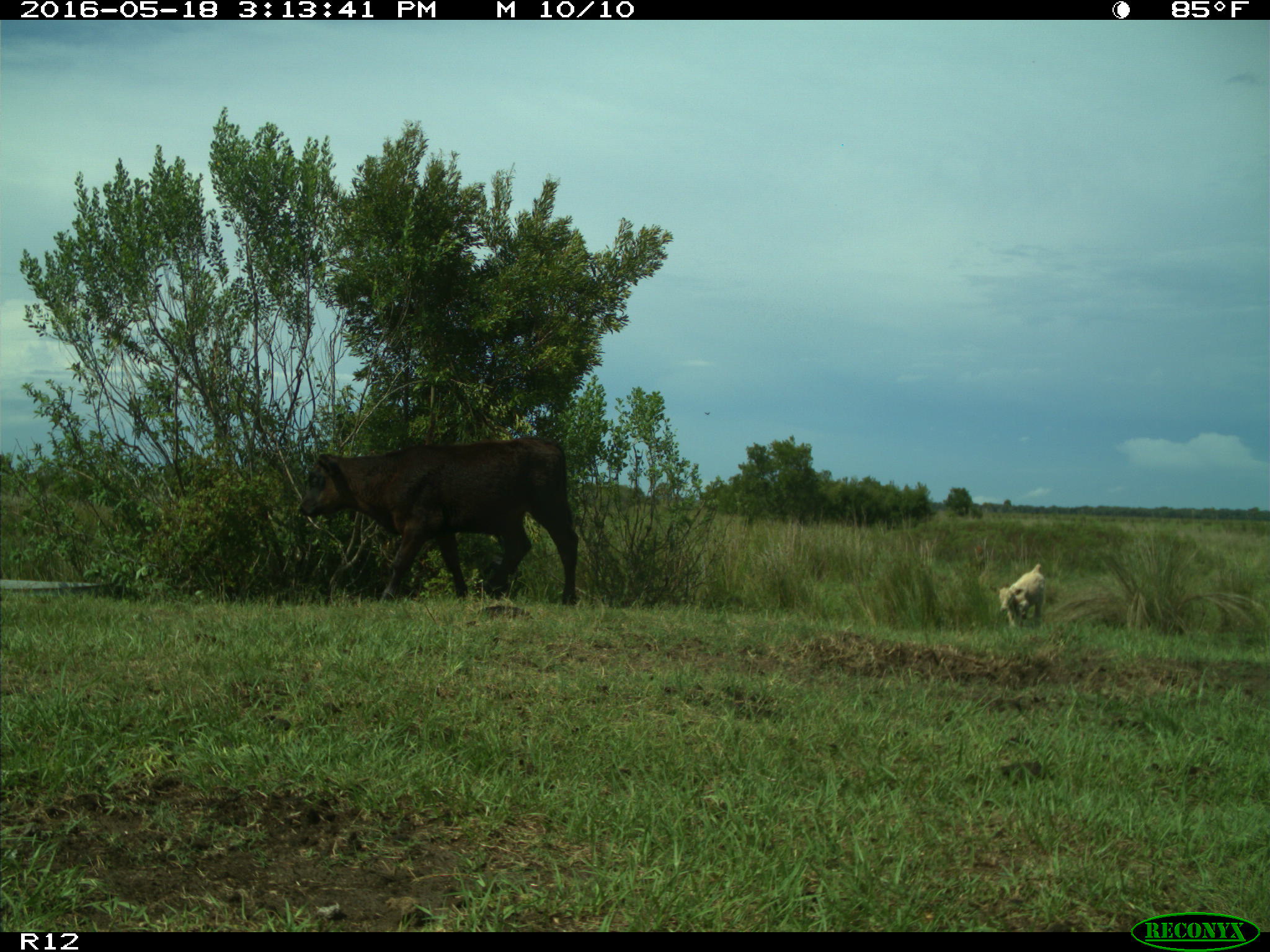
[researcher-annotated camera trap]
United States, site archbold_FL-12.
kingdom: Animalia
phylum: Chordata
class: Mammalia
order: Artiodactyla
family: Bovidae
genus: Bos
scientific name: Bos taurus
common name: domestic cow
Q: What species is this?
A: Bos taurus (domestic cow).